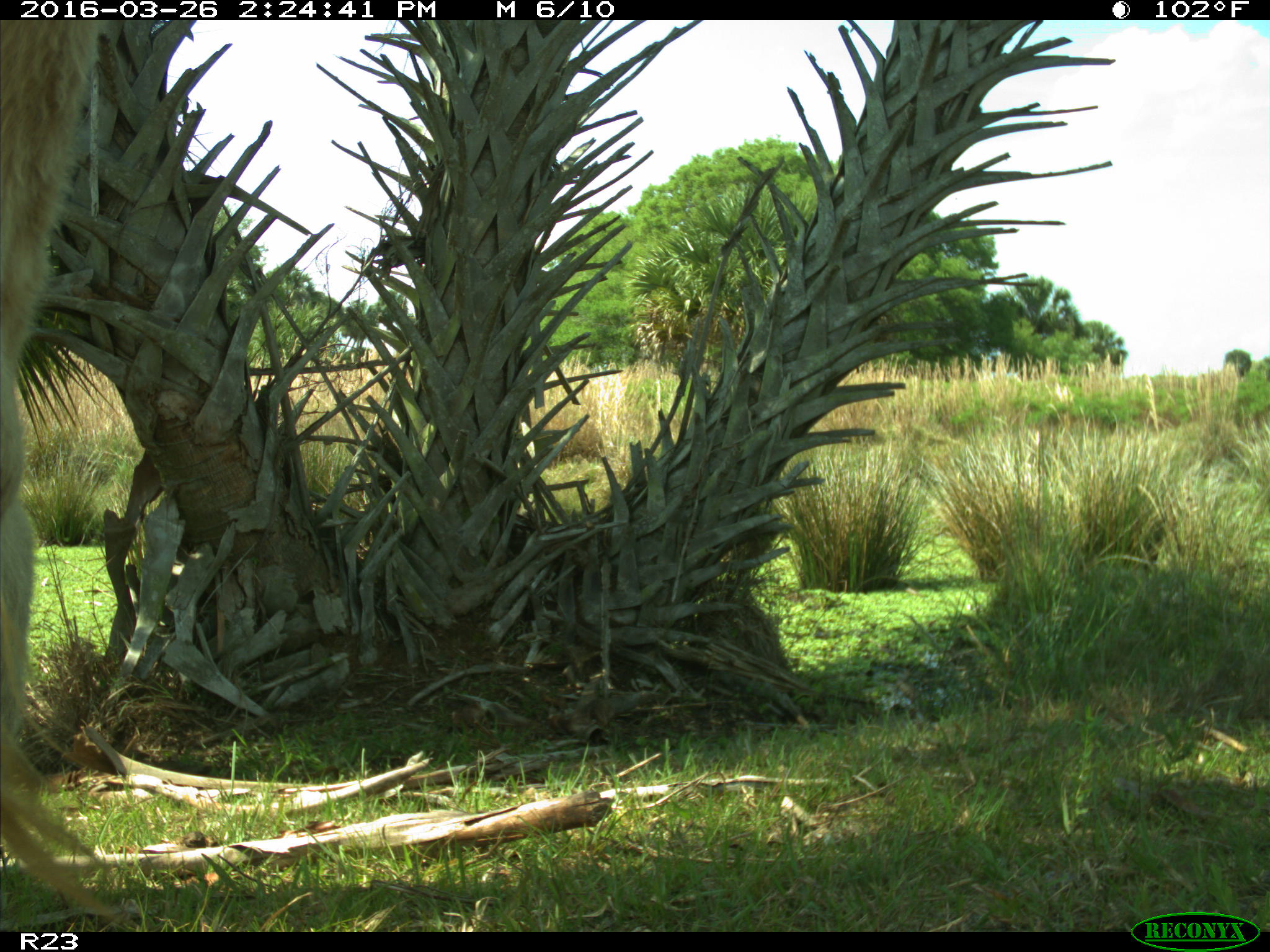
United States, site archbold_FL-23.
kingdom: Animalia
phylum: Chordata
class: Mammalia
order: Artiodactyla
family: Bovidae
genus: Bos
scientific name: Bos taurus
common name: domestic cow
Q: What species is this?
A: Bos taurus (domestic cow).